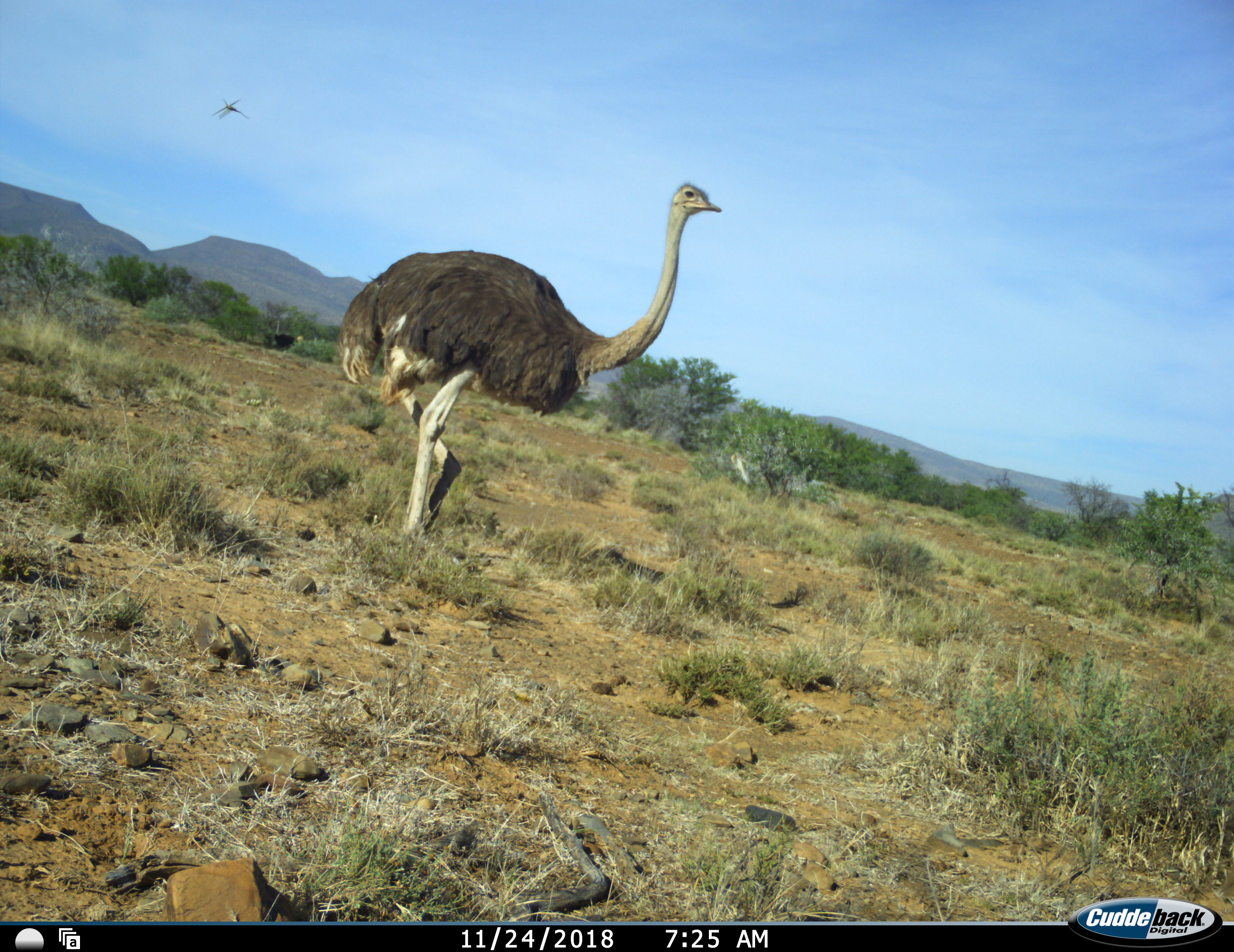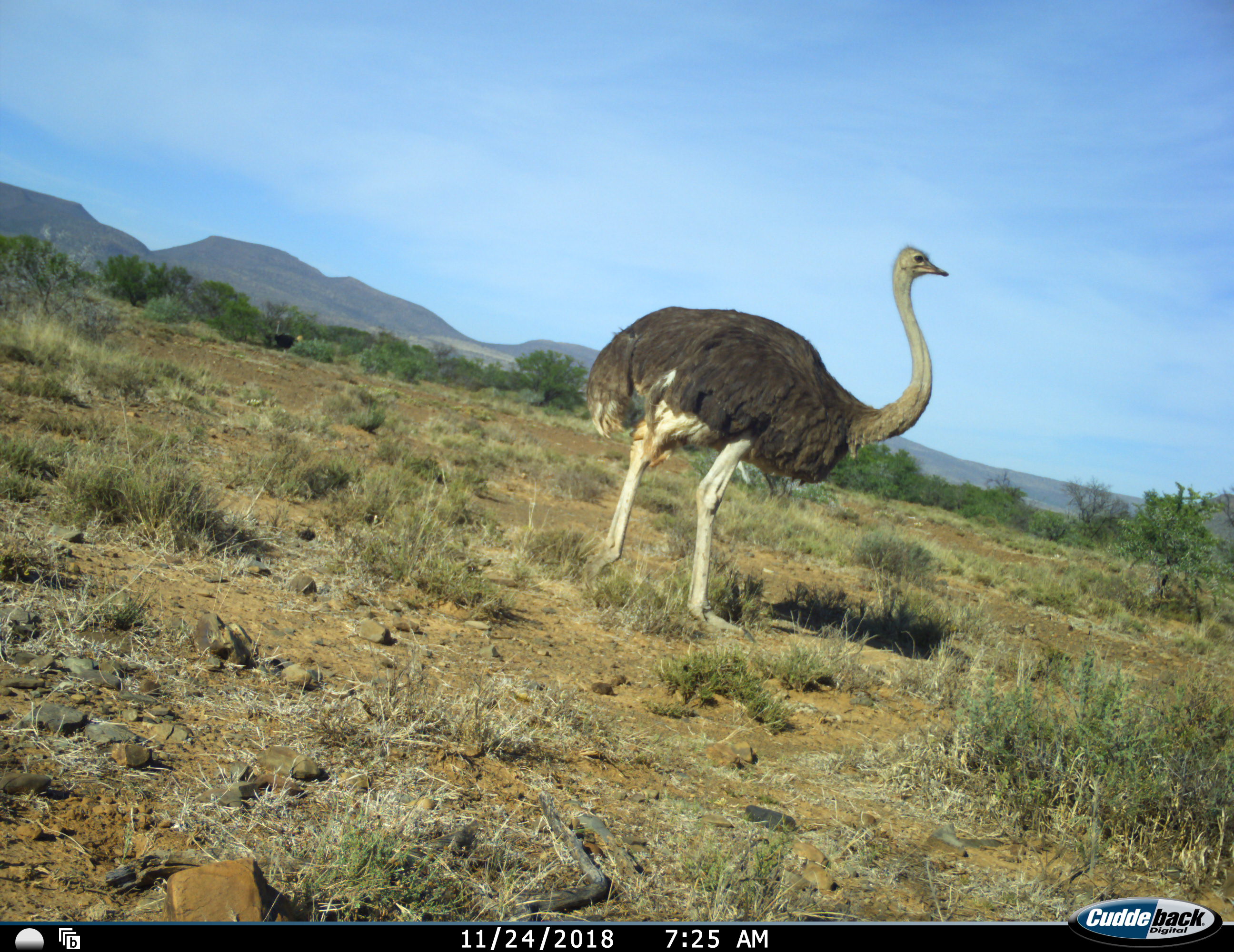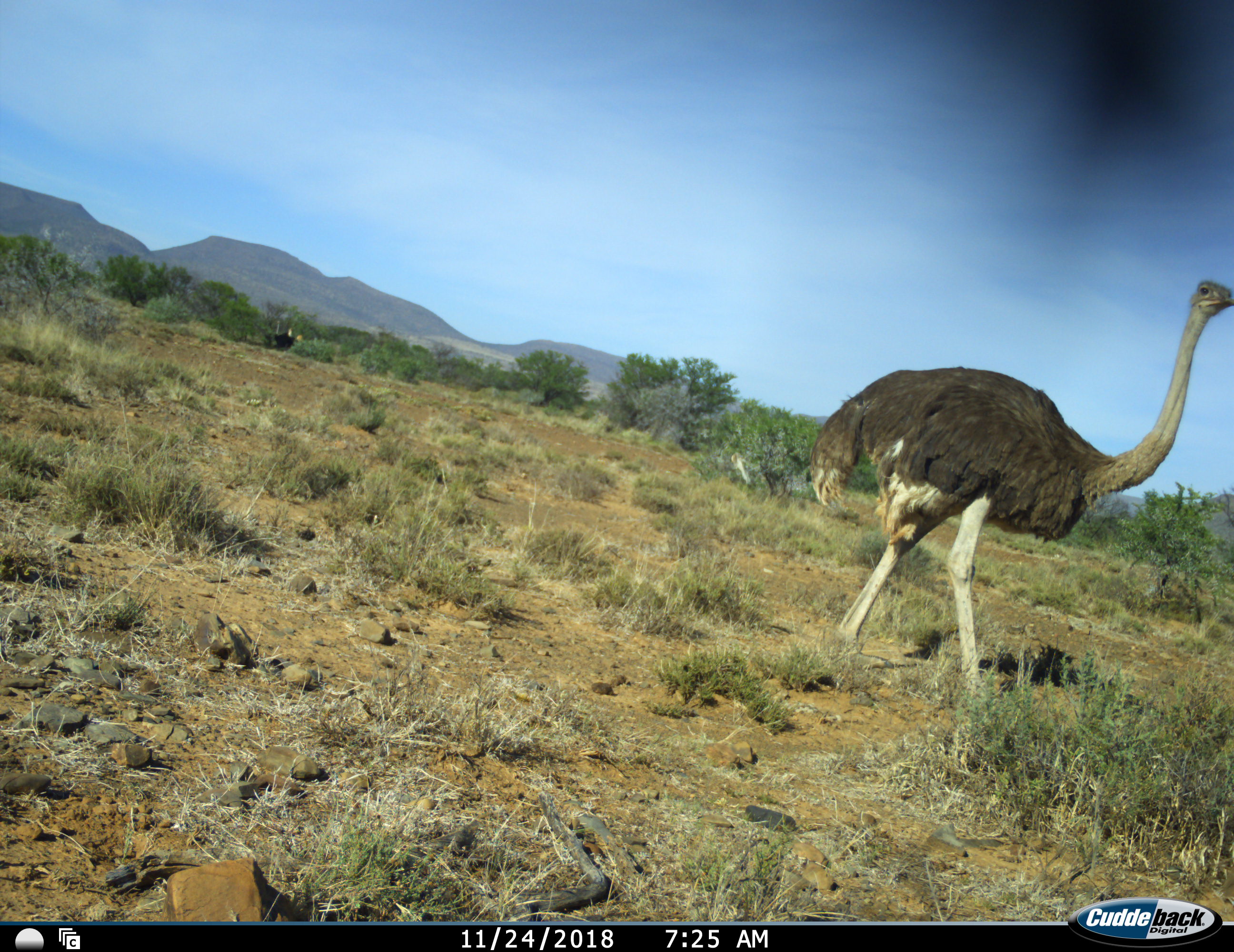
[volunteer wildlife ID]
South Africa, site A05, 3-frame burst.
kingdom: Animalia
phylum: Chordata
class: Aves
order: Struthioniformes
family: Struthionidae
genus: Struthio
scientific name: Struthio camelus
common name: ostrich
Ostrich (Struthio camelus), count 1. Behavior (volunteer vote fractions): standing 40%, resting 0%, moving 90%, interacting 0%. Young present (vote fraction): 0%. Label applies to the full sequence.